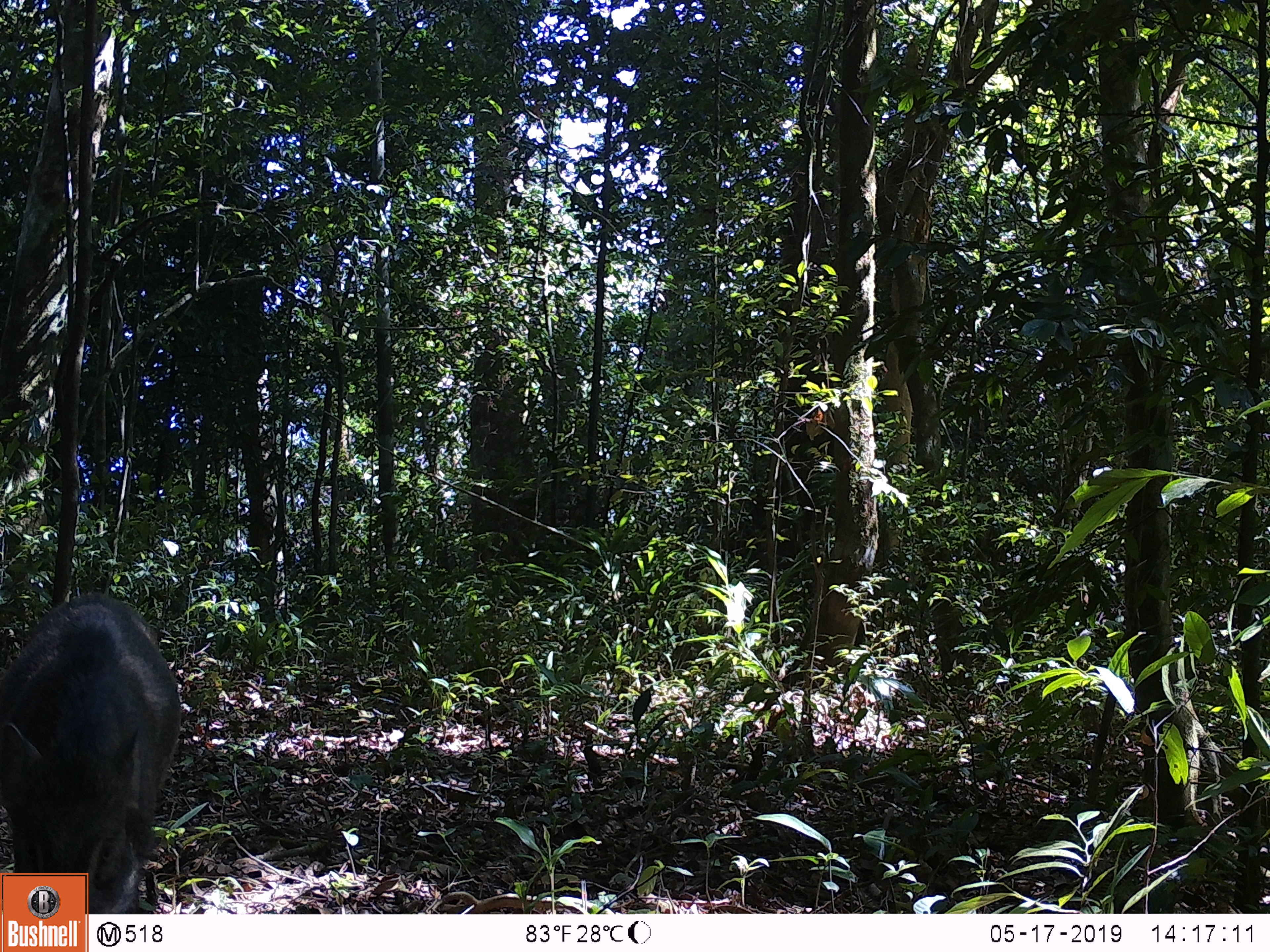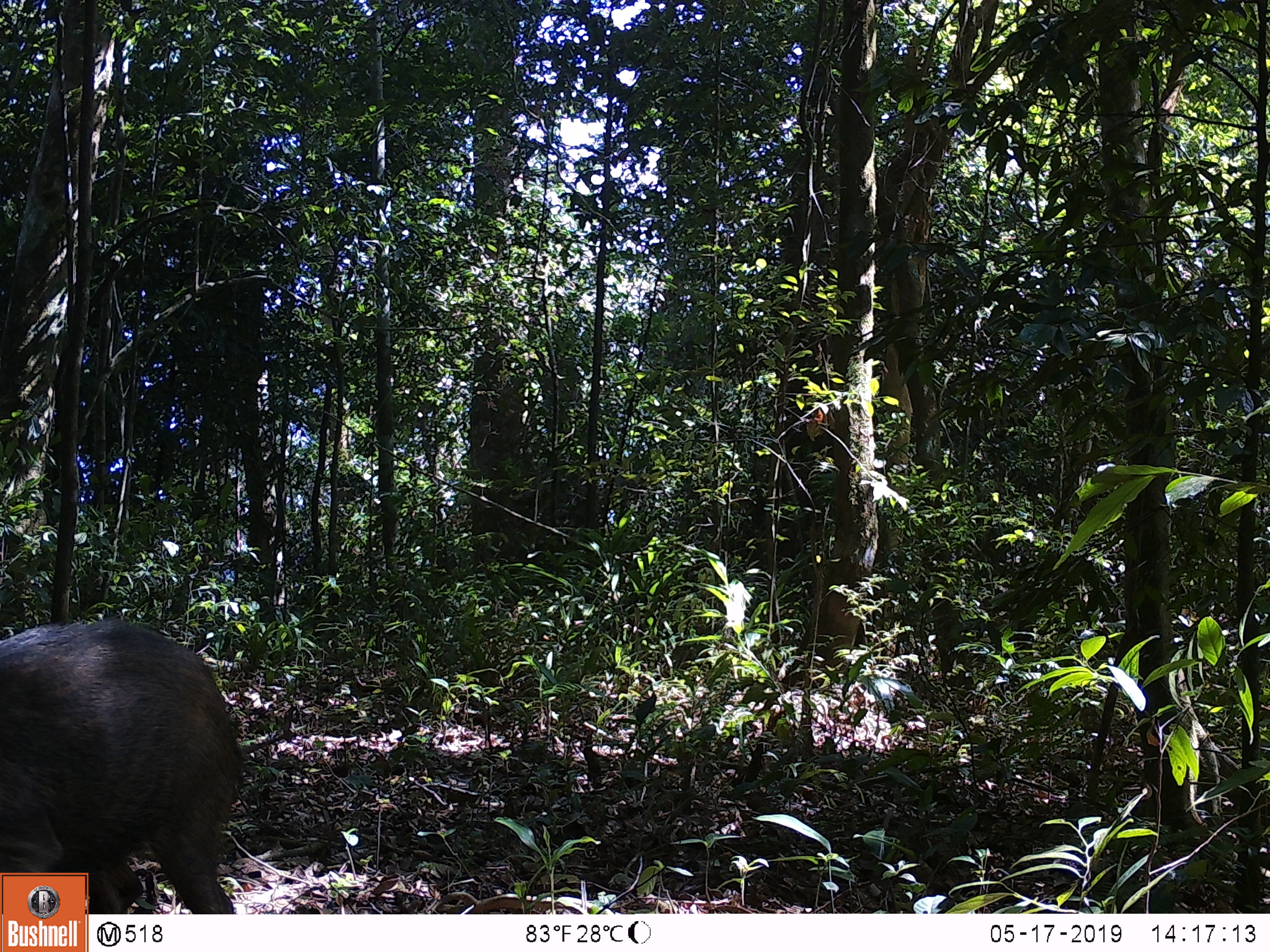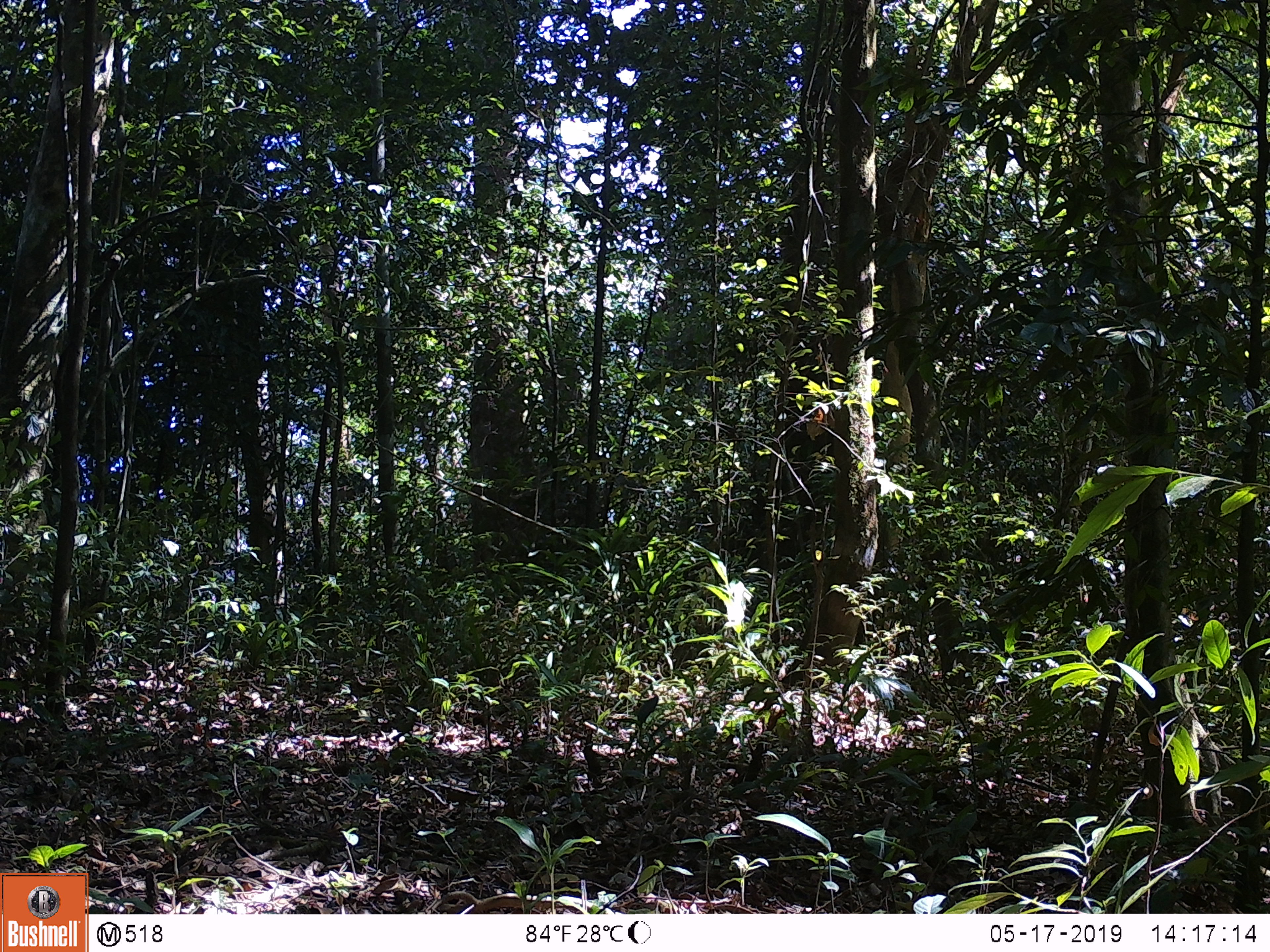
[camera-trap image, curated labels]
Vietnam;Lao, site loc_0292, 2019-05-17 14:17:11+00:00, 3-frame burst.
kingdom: Animalia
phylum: Chordata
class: Mammalia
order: Artiodactyla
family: Suidae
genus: Sus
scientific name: Sus scrofa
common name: eurasian wild pig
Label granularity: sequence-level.